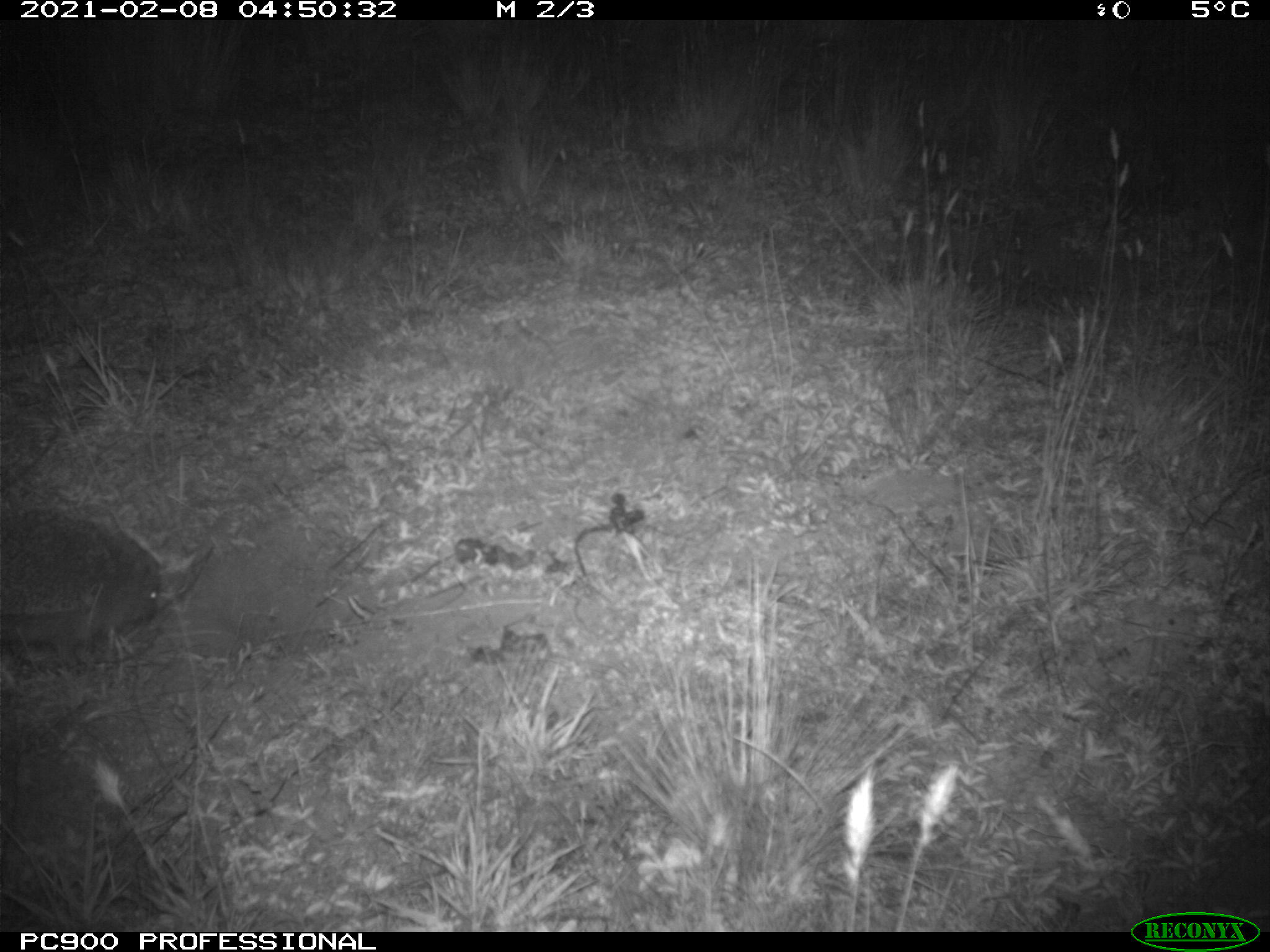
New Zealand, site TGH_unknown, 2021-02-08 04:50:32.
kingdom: Animalia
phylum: Chordata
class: Mammalia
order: Eulipotyphla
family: Erinaceidae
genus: Erinaceus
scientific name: Erinaceus europaeus europaeus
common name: european hedgehog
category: hedgehog